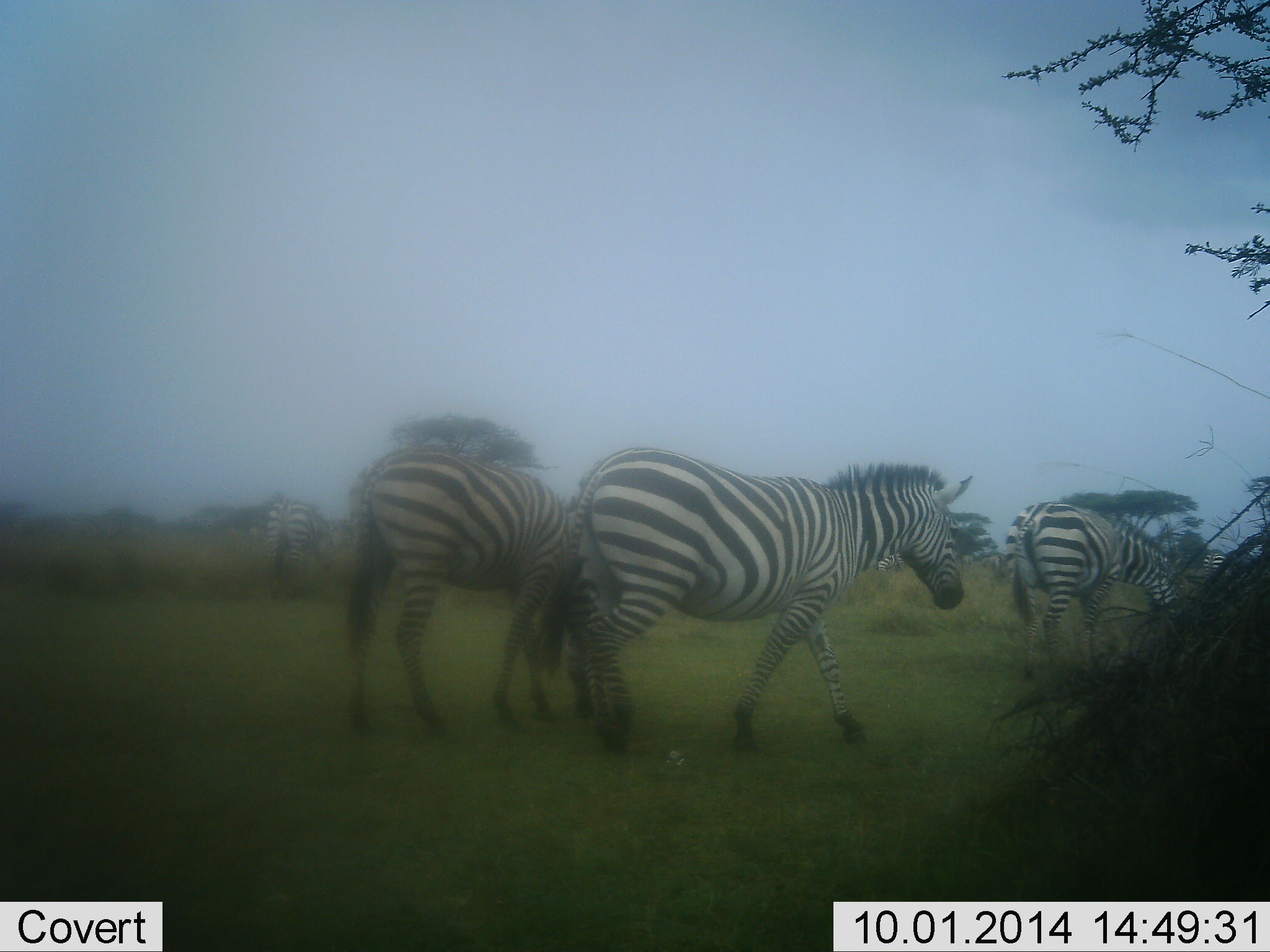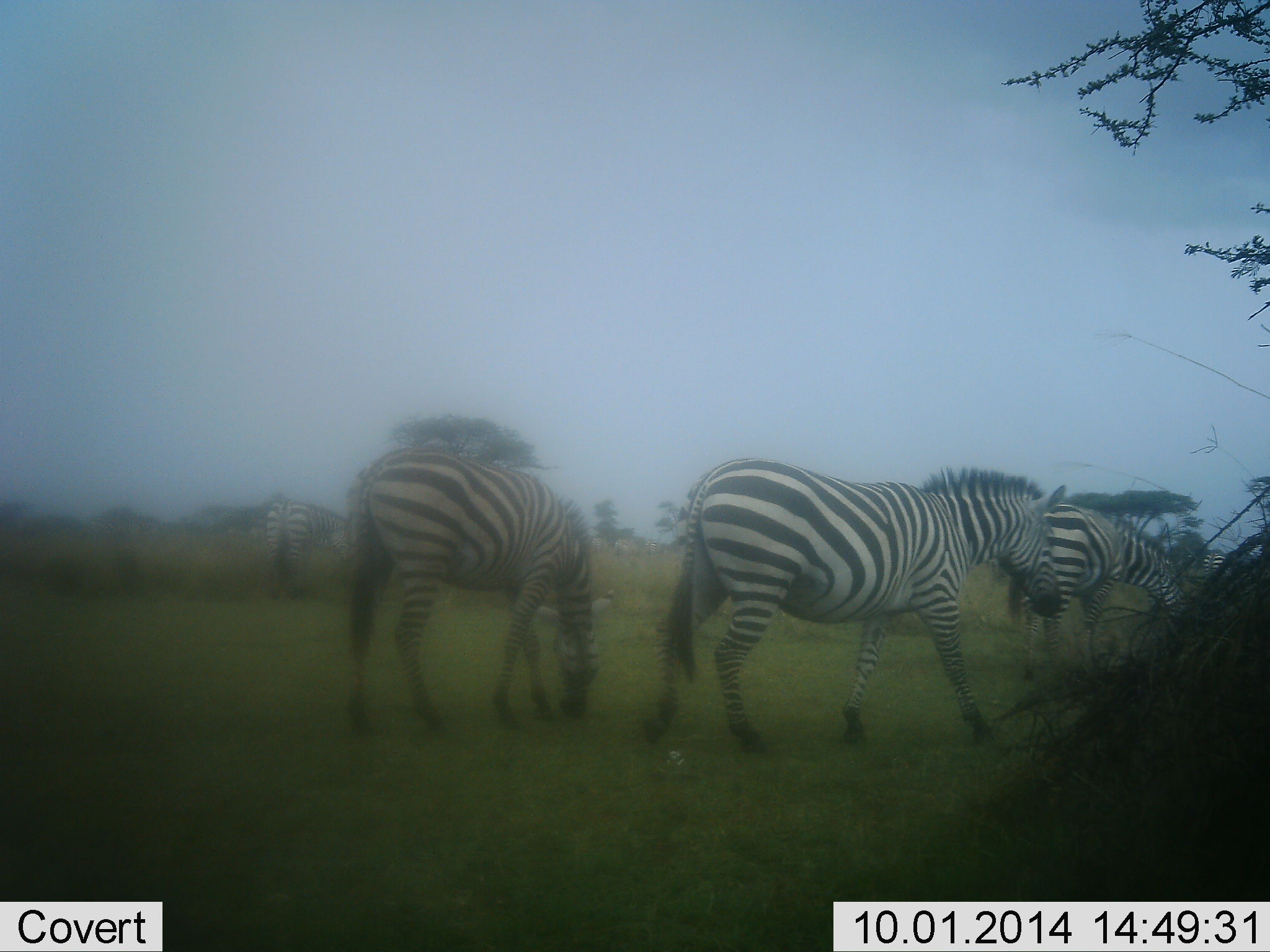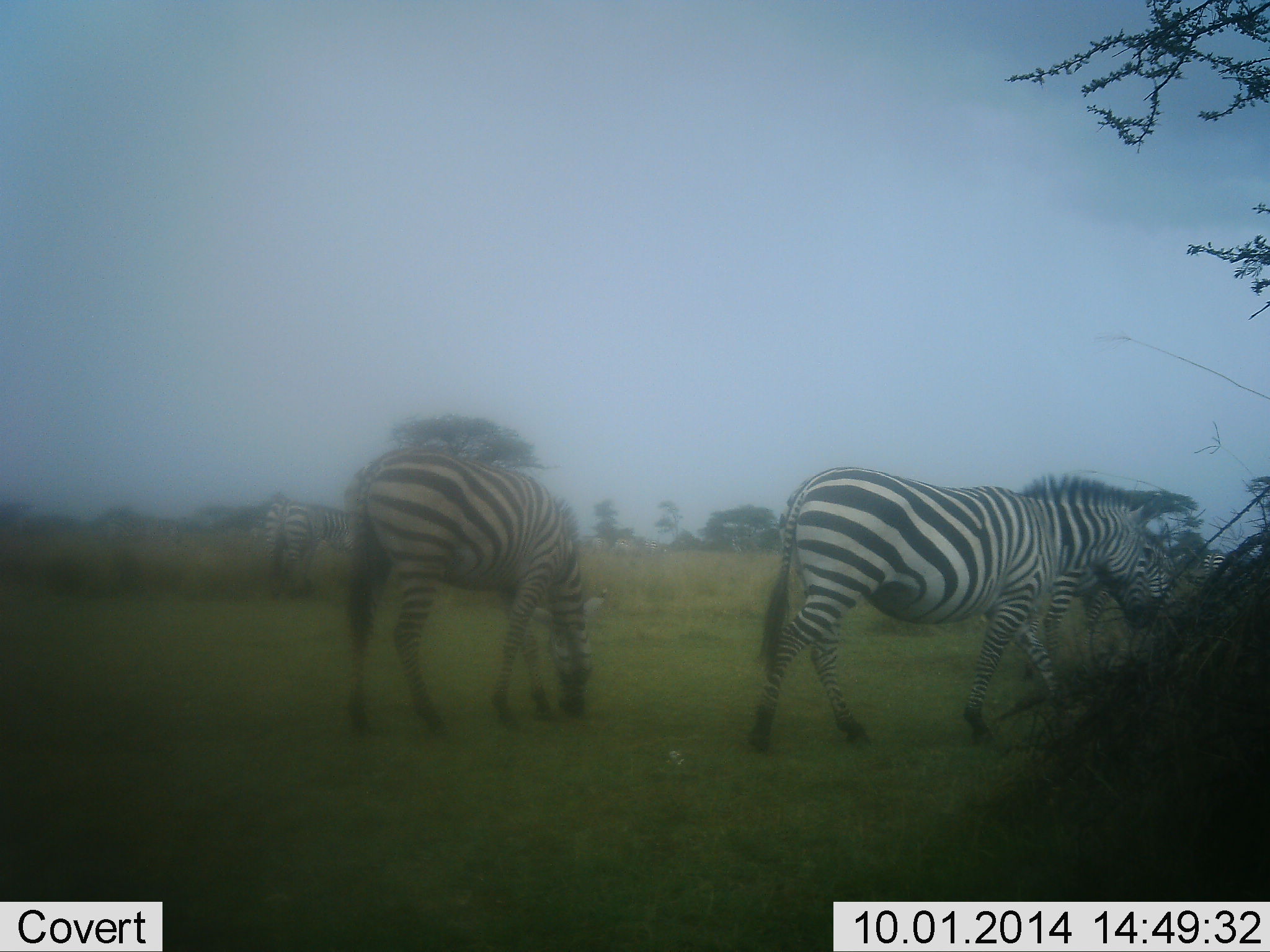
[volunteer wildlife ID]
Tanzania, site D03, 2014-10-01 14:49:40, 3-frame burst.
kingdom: Animalia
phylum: Chordata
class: Mammalia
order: Perissodactyla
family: Equidae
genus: Equus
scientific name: Equus quagga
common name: plains zebra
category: zebra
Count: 4.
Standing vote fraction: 40%.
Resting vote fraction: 20%.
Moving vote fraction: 90%.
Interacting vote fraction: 10%.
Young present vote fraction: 0%.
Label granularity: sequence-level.